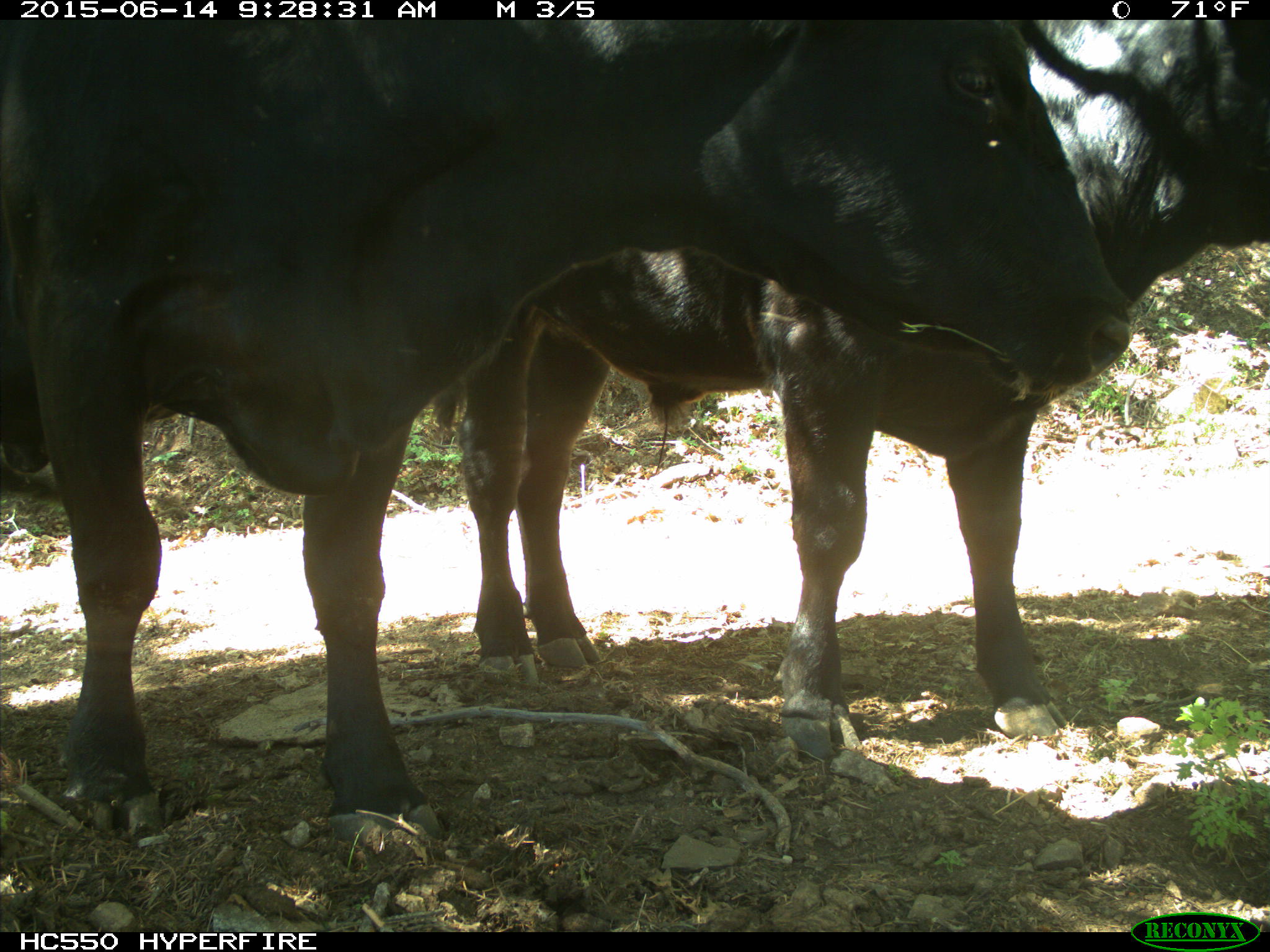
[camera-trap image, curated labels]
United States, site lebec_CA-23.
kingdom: Animalia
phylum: Chordata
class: Mammalia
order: Artiodactyla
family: Bovidae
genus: Bos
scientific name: Bos taurus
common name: domestic cow